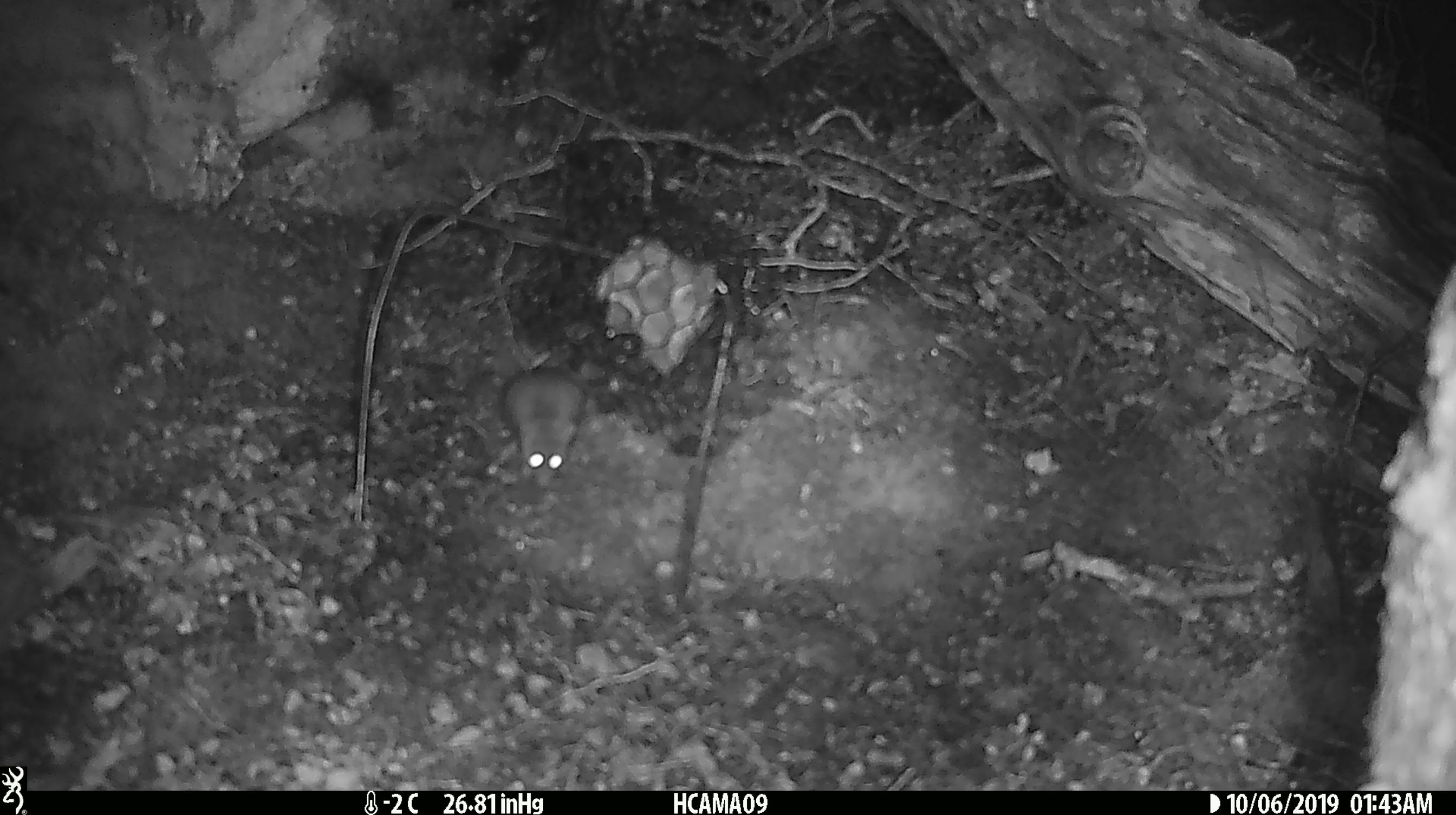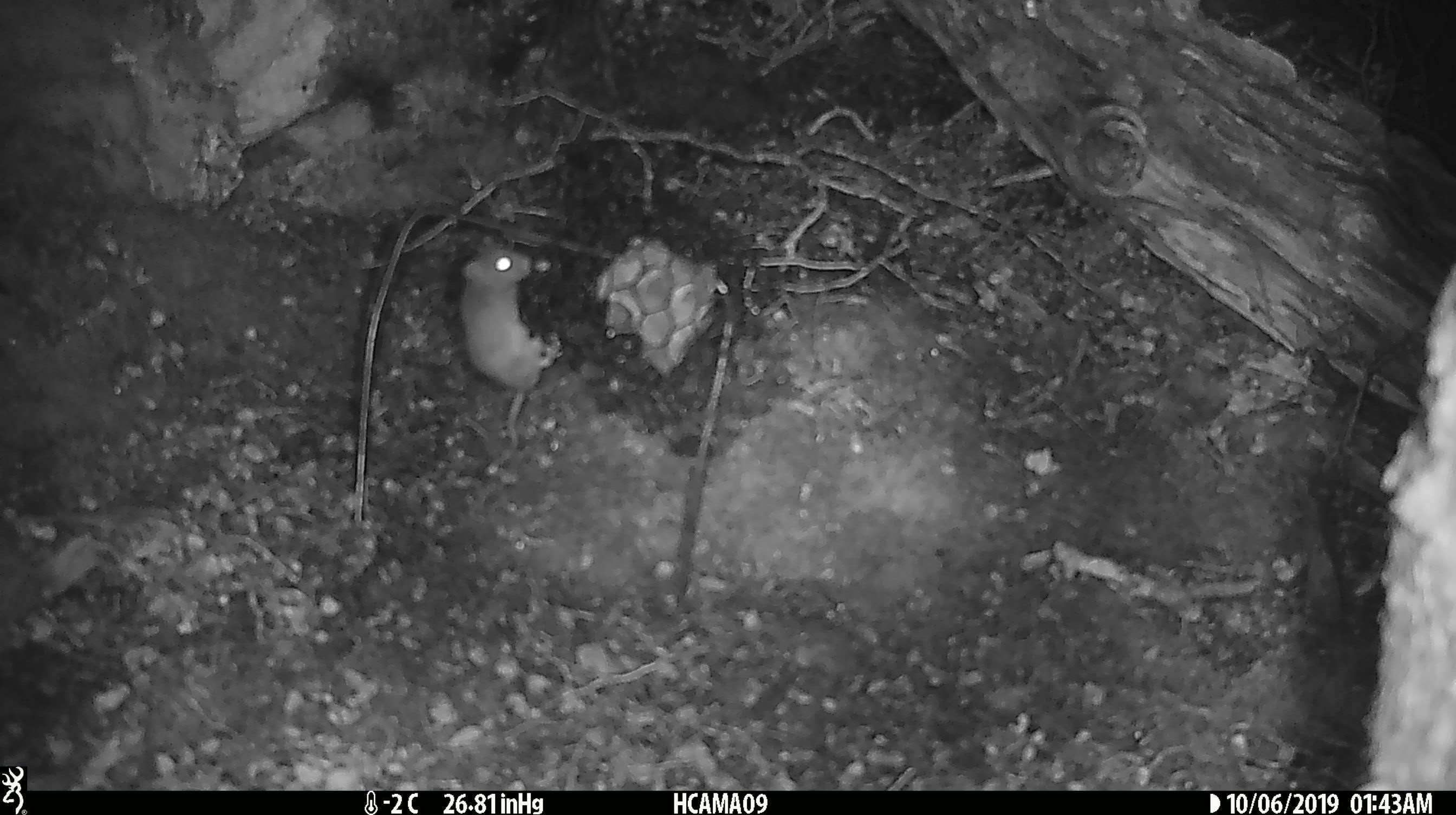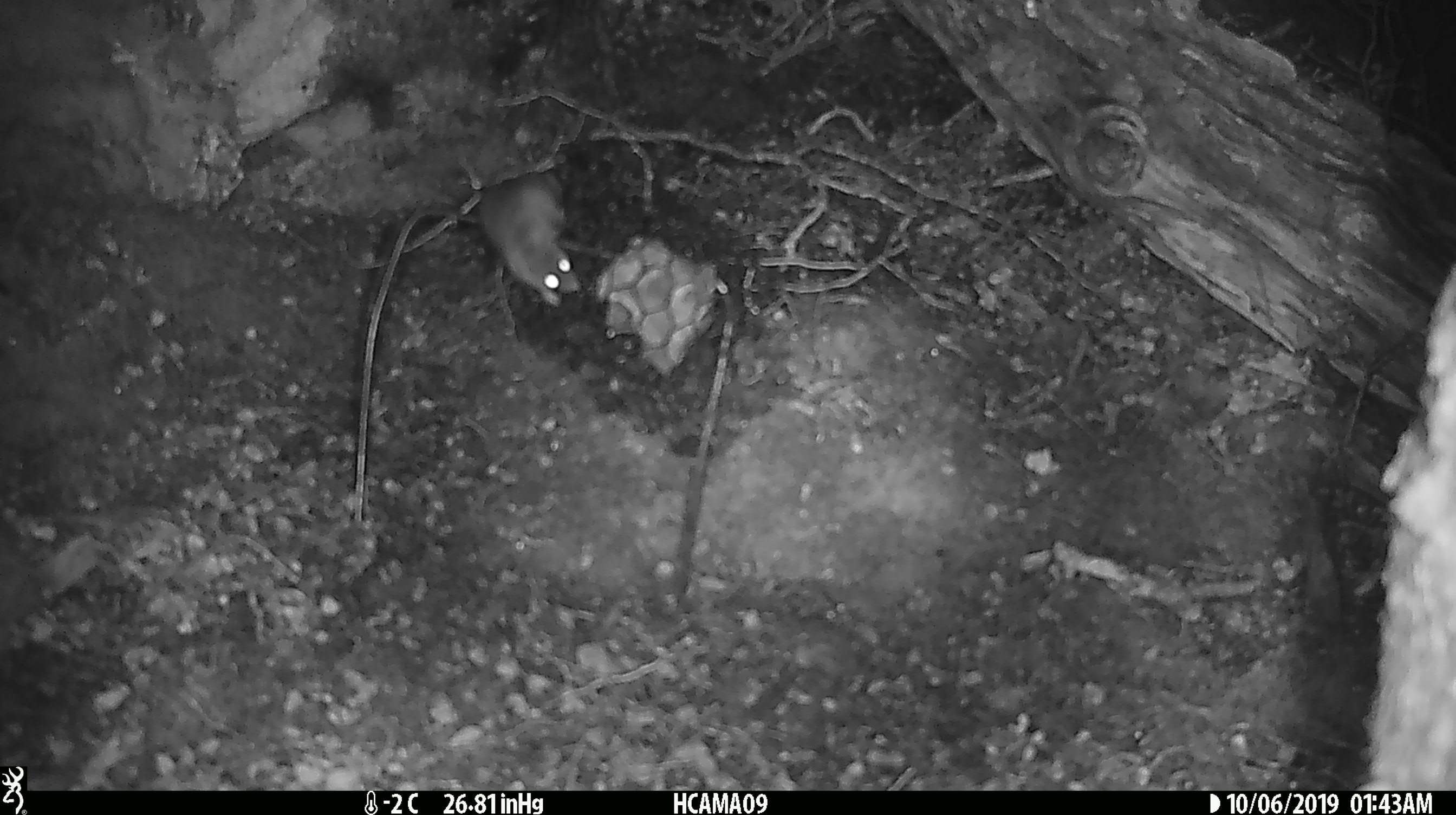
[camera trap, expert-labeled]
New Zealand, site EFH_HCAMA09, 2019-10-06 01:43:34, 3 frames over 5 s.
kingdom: Animalia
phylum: Chordata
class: Mammalia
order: Rodentia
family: Muridae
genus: Mus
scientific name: Mus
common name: mouse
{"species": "mouse (Mus)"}